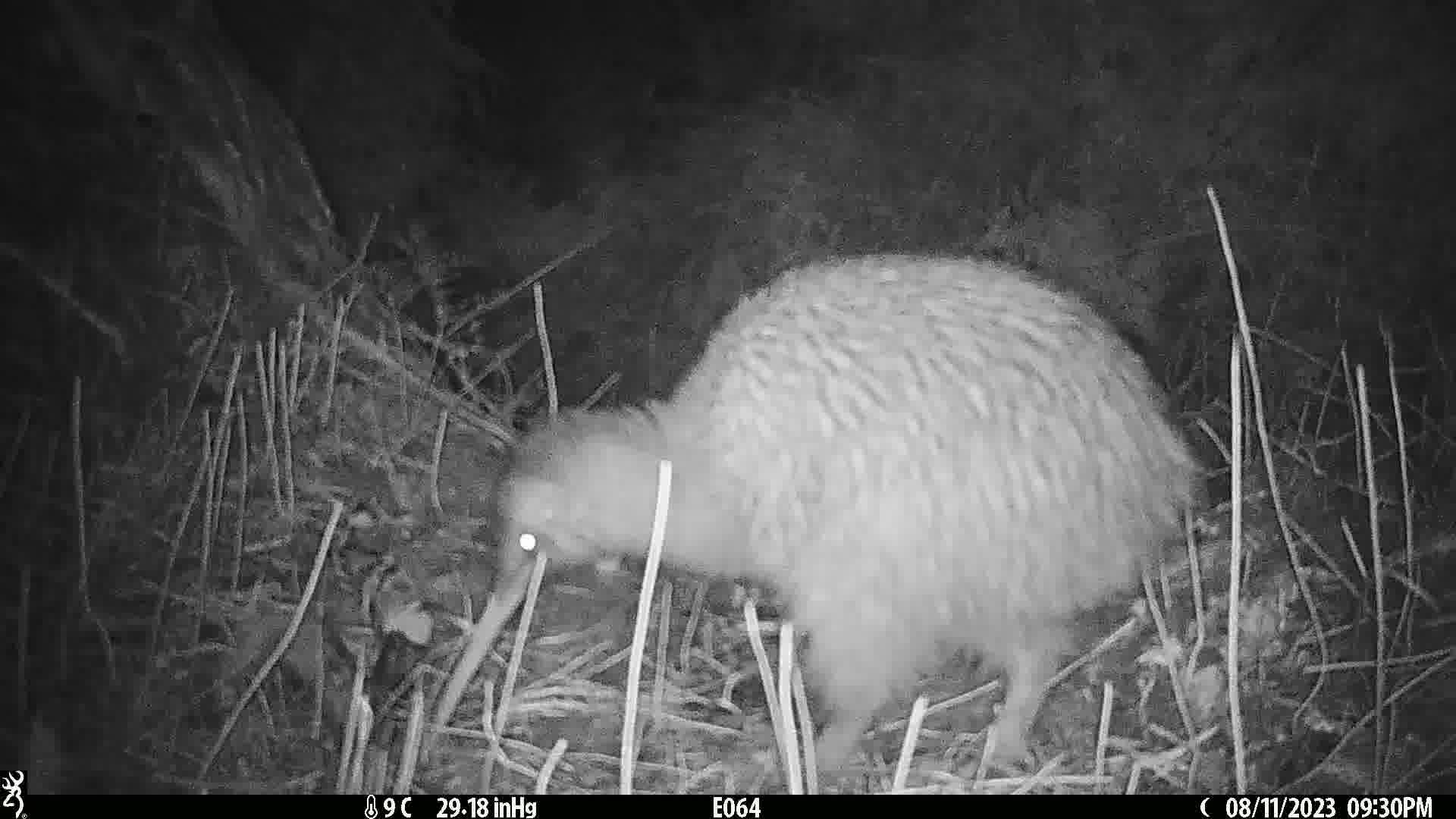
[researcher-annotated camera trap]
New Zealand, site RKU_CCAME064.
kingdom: Animalia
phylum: Chordata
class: Aves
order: Apterygiformes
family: Apterygidae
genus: Apteryx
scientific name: Apteryx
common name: kiwi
Kiwi (Apteryx).